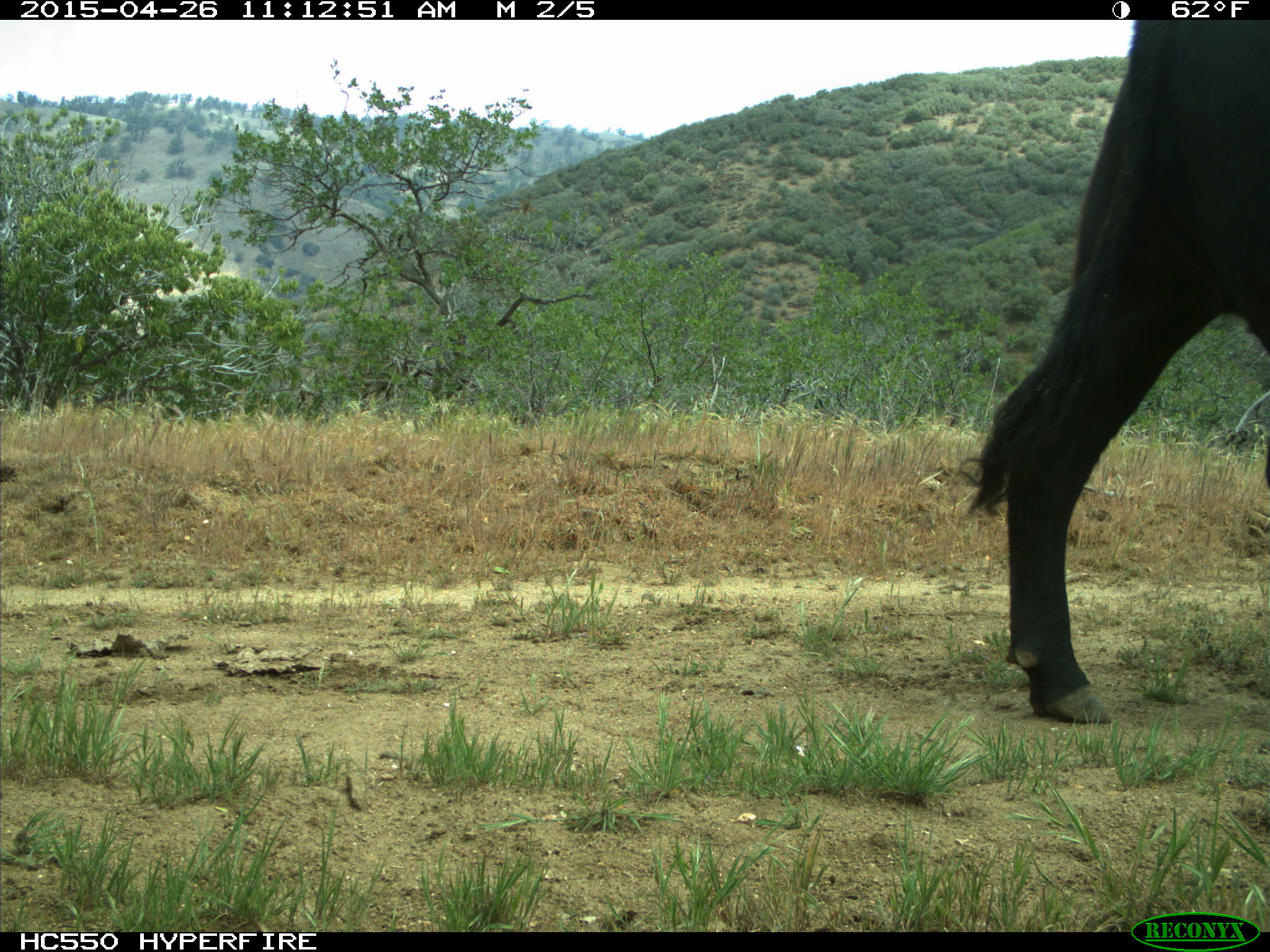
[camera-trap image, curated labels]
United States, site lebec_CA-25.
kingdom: Animalia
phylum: Chordata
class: Mammalia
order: Artiodactyla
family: Bovidae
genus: Bos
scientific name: Bos taurus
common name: domestic cow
Bos taurus (domestic cow).